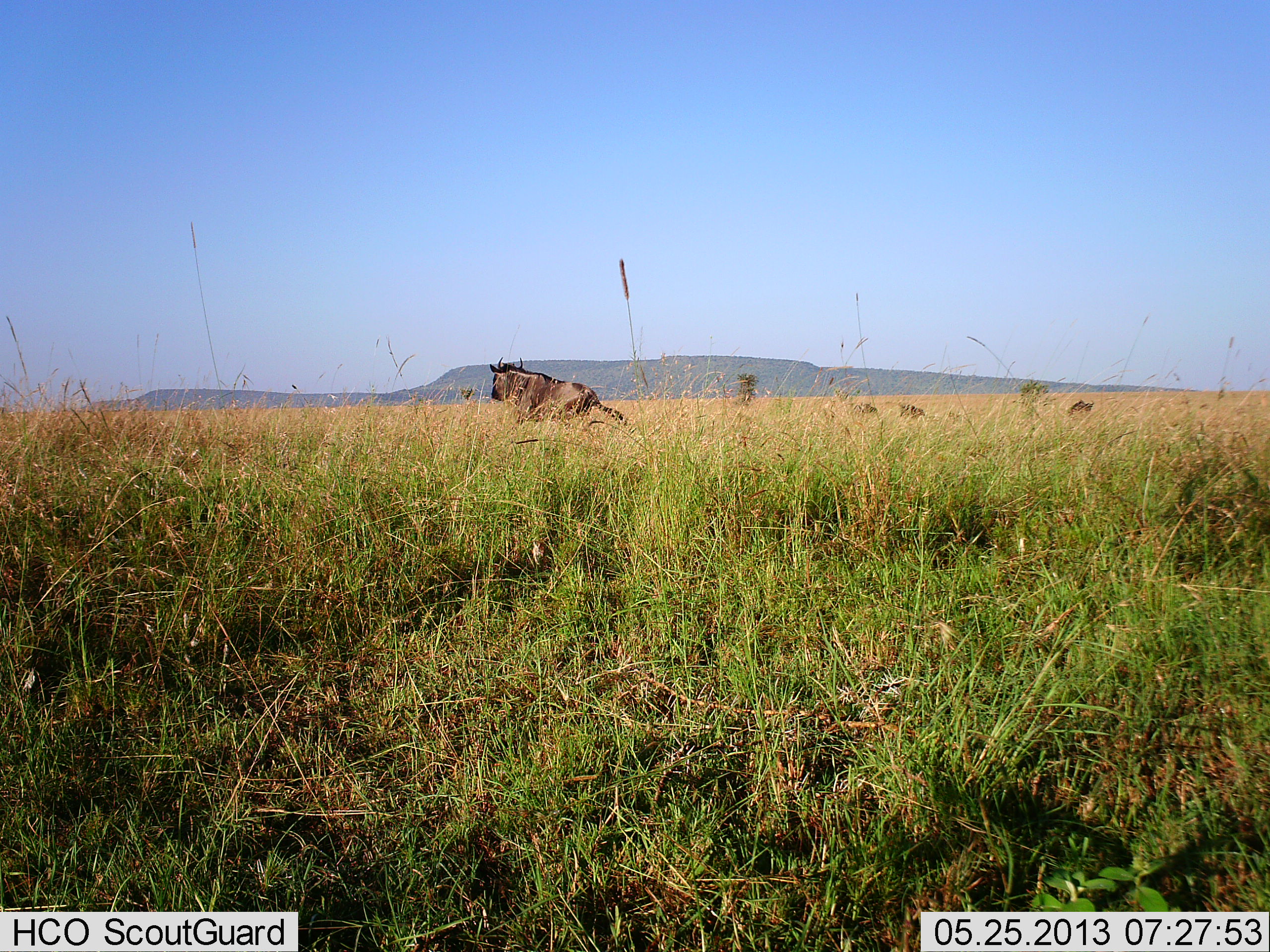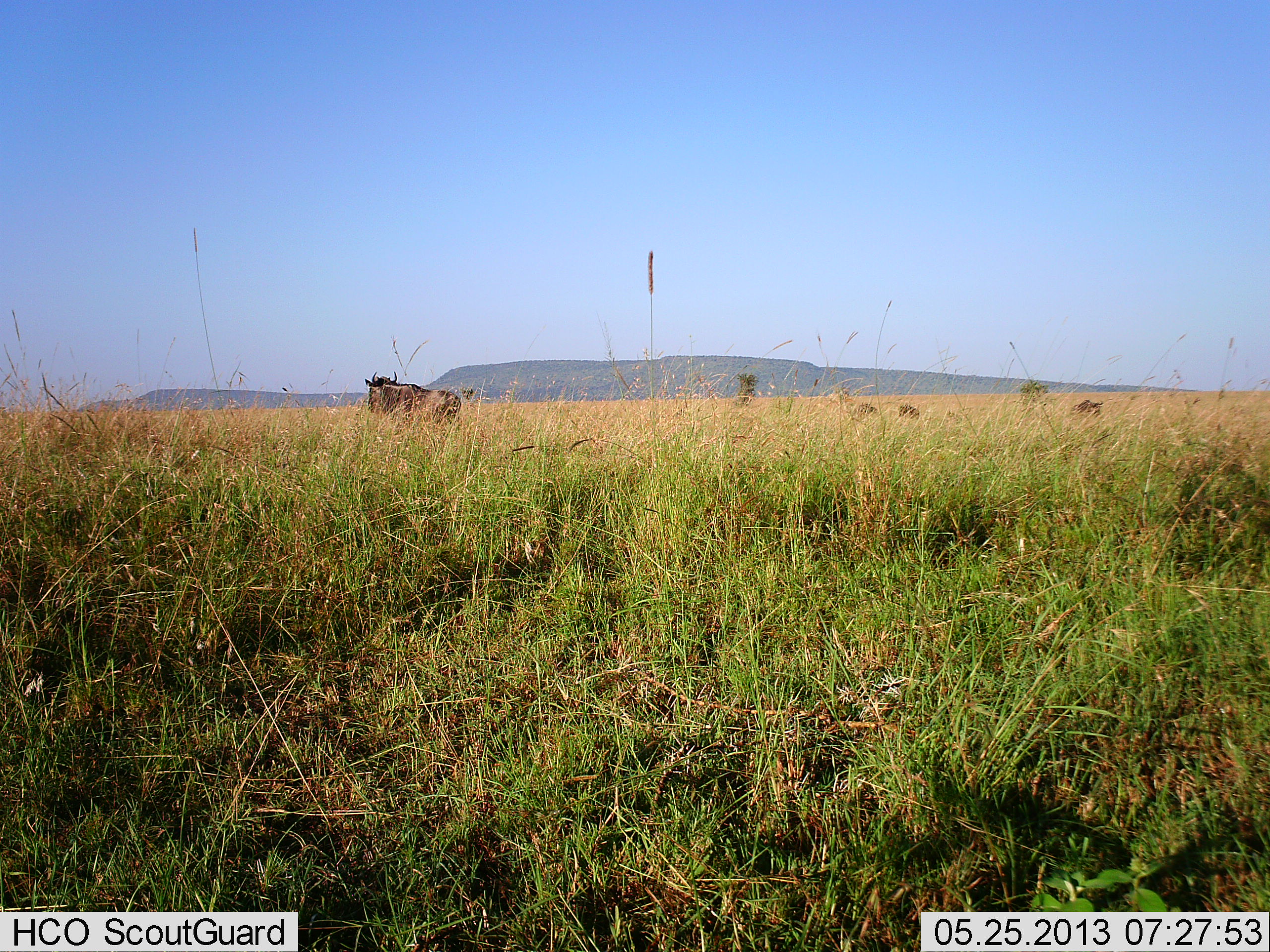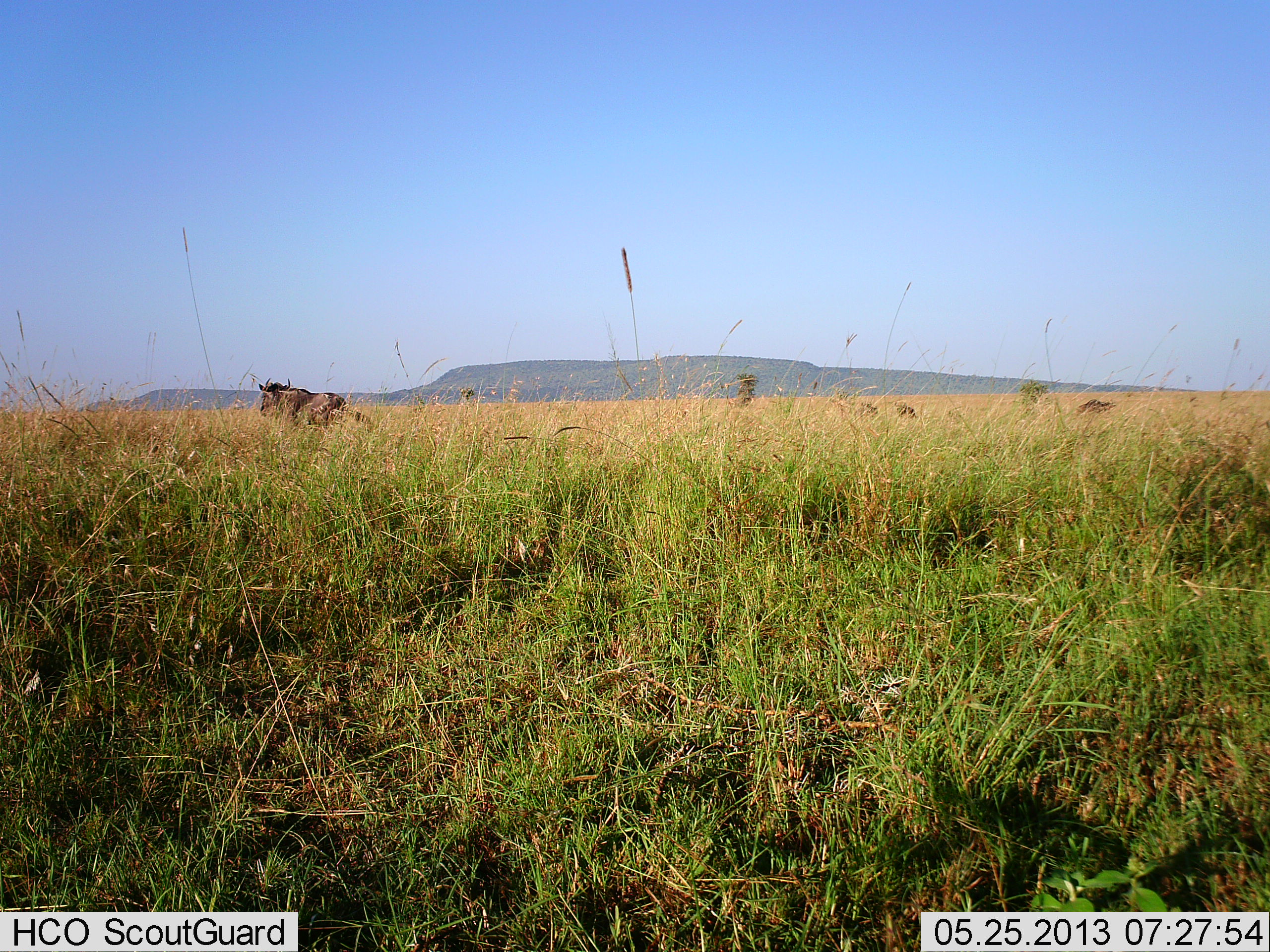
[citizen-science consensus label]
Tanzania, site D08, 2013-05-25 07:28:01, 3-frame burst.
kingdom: Animalia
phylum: Chordata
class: Mammalia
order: Artiodactyla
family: Bovidae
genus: Connochaetes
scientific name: Connochaetes taurinus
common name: blue wildebeest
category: wildebeest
Wildebeest (blue wildebeest) (Connochaetes taurinus), count 4. Behavior (volunteer vote fractions): standing 36%, resting 0%, moving 100%, interacting 0%. Young present (vote fraction): 0%. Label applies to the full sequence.